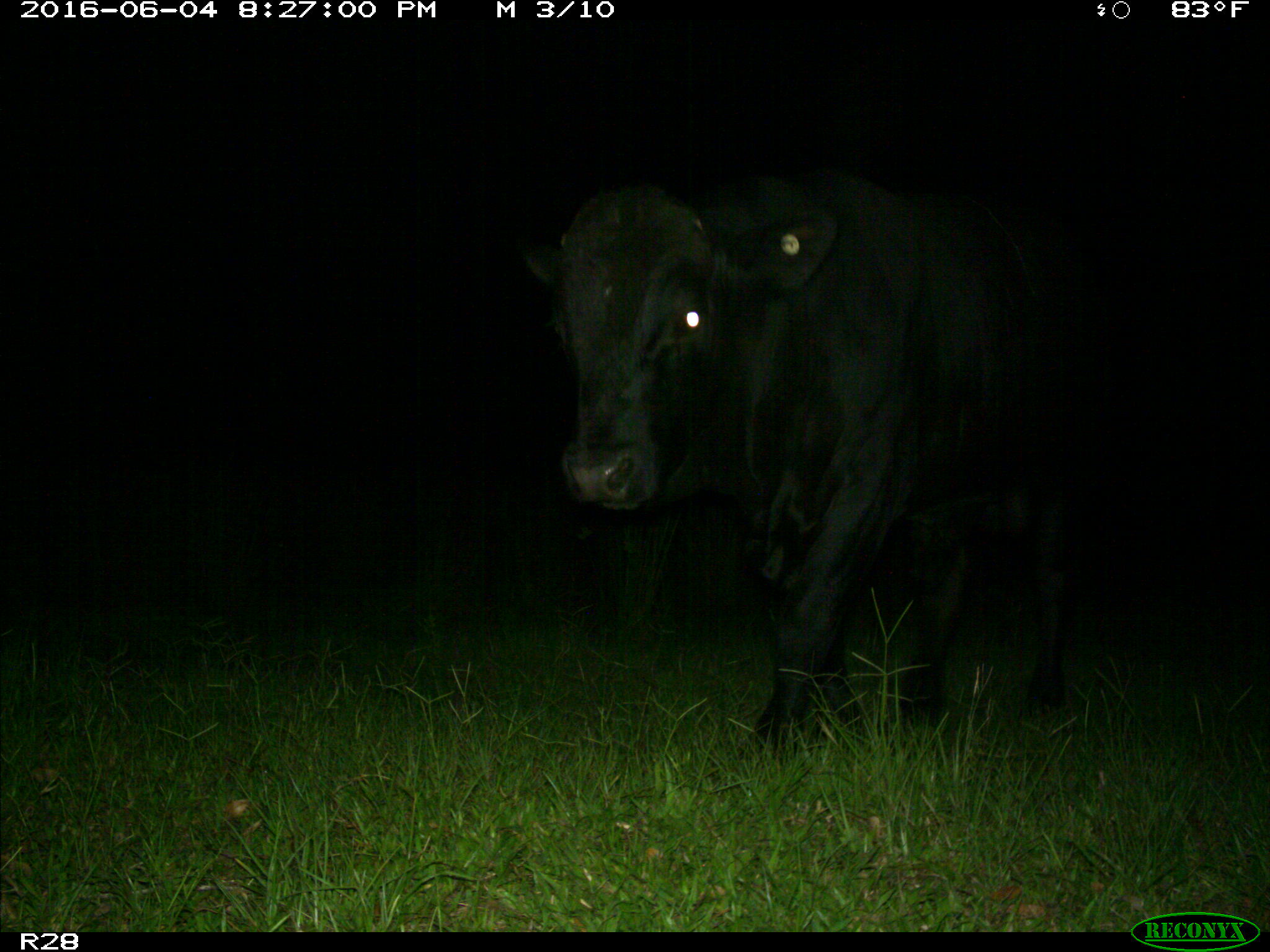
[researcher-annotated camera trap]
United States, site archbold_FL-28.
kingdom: Animalia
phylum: Chordata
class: Mammalia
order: Artiodactyla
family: Bovidae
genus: Bos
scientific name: Bos taurus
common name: domestic cow